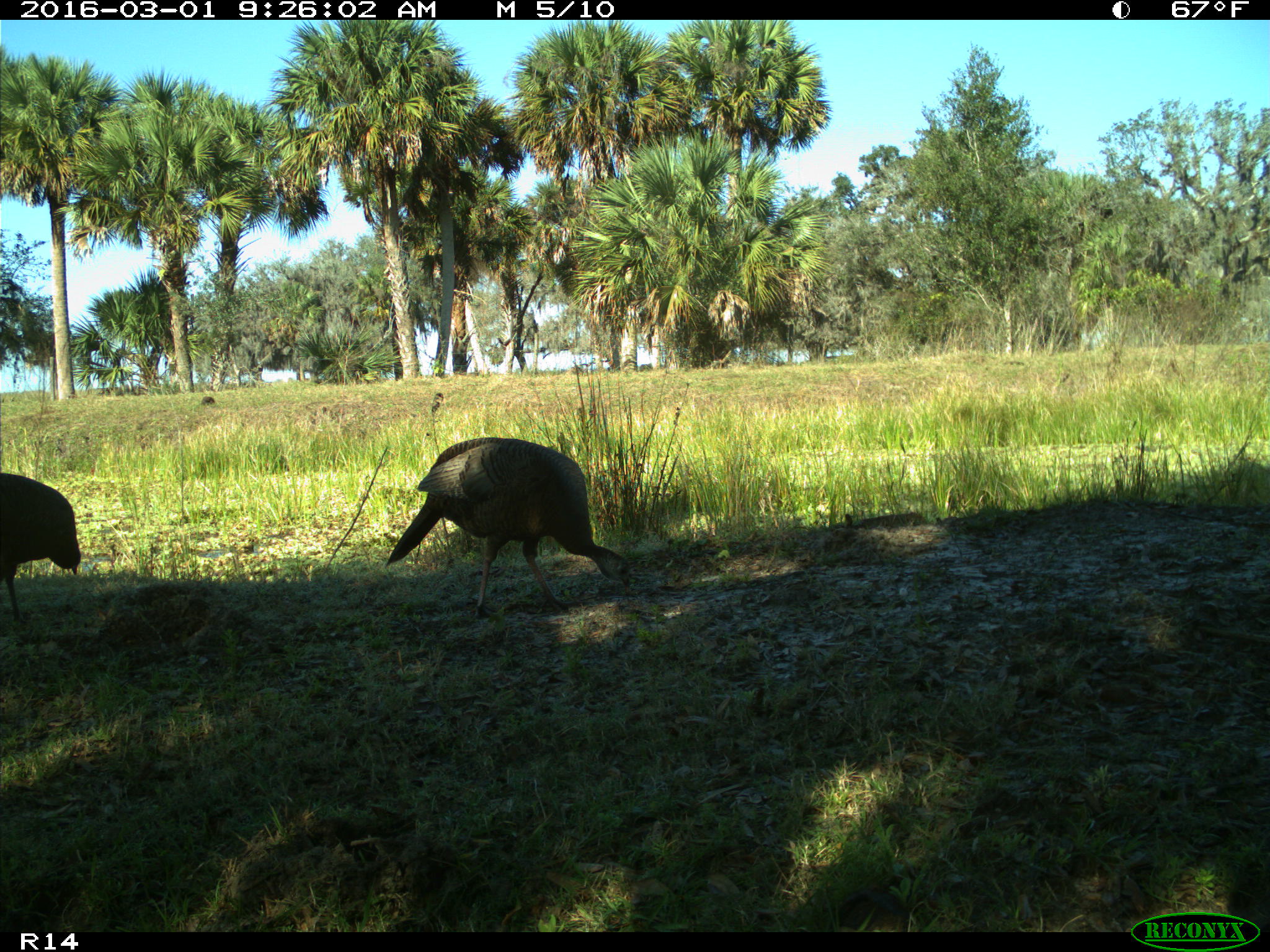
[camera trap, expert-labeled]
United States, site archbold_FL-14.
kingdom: Animalia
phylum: Chordata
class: Aves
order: Galliformes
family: Phasianidae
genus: Meleagris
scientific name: Meleagris gallopavo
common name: wild turkey